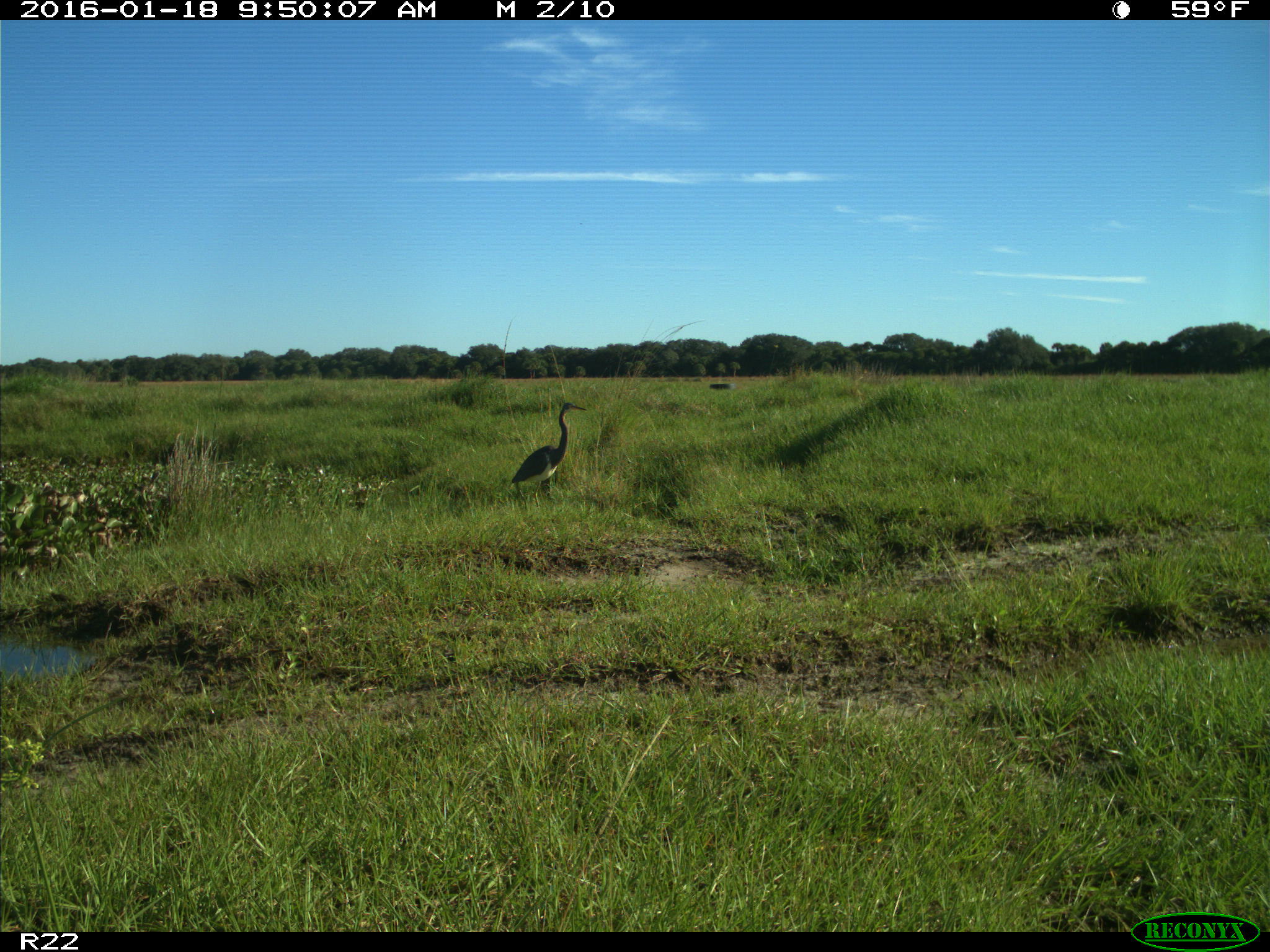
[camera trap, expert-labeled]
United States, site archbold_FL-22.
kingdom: Animalia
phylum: Chordata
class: Aves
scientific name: Aves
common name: birds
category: unidentified bird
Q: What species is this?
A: Unidentified bird (birds) (Aves).